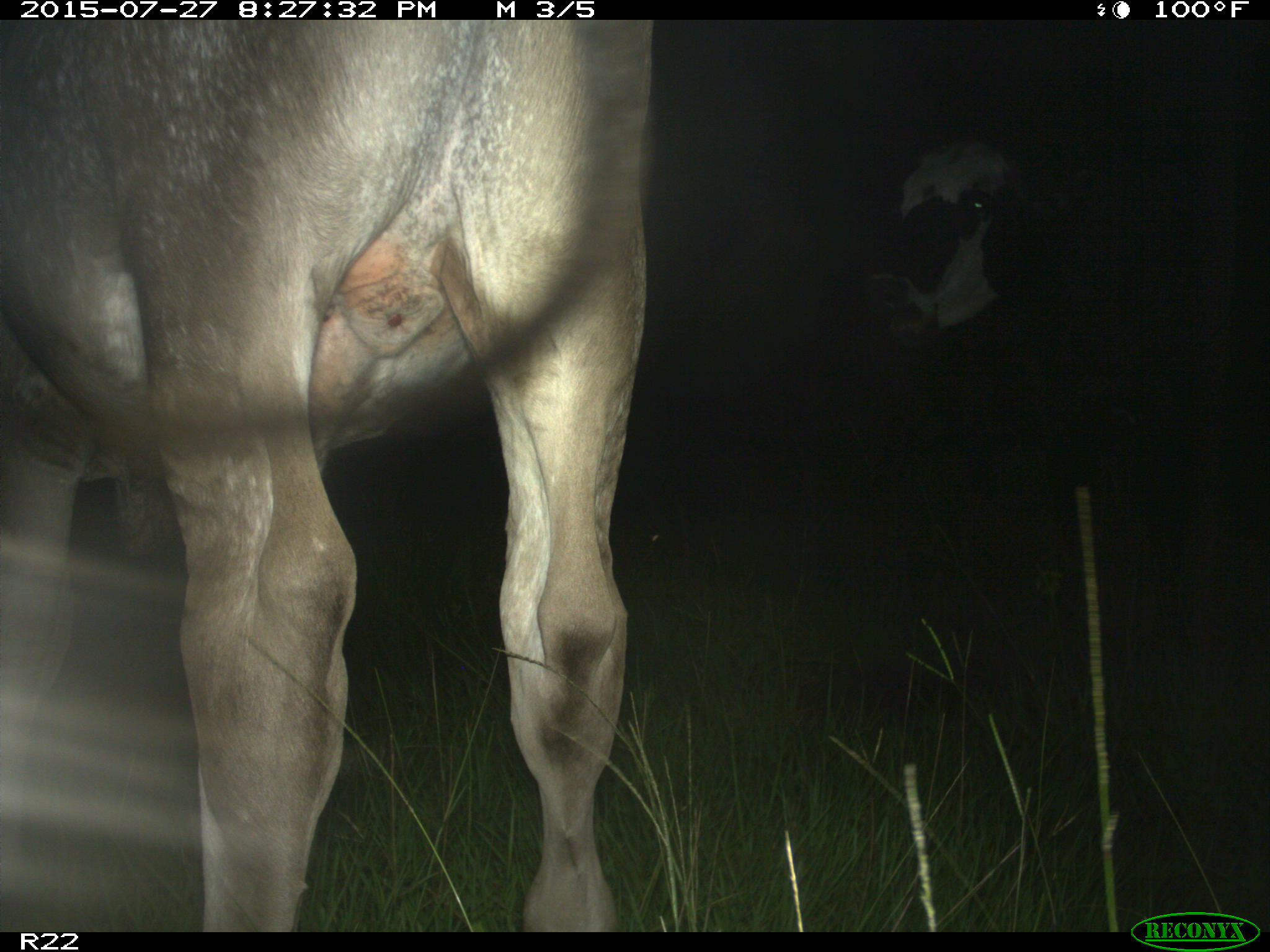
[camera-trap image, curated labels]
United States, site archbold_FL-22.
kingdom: Animalia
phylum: Chordata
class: Mammalia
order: Artiodactyla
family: Bovidae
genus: Bos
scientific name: Bos taurus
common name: domestic cow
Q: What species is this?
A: Bos taurus (domestic cow).